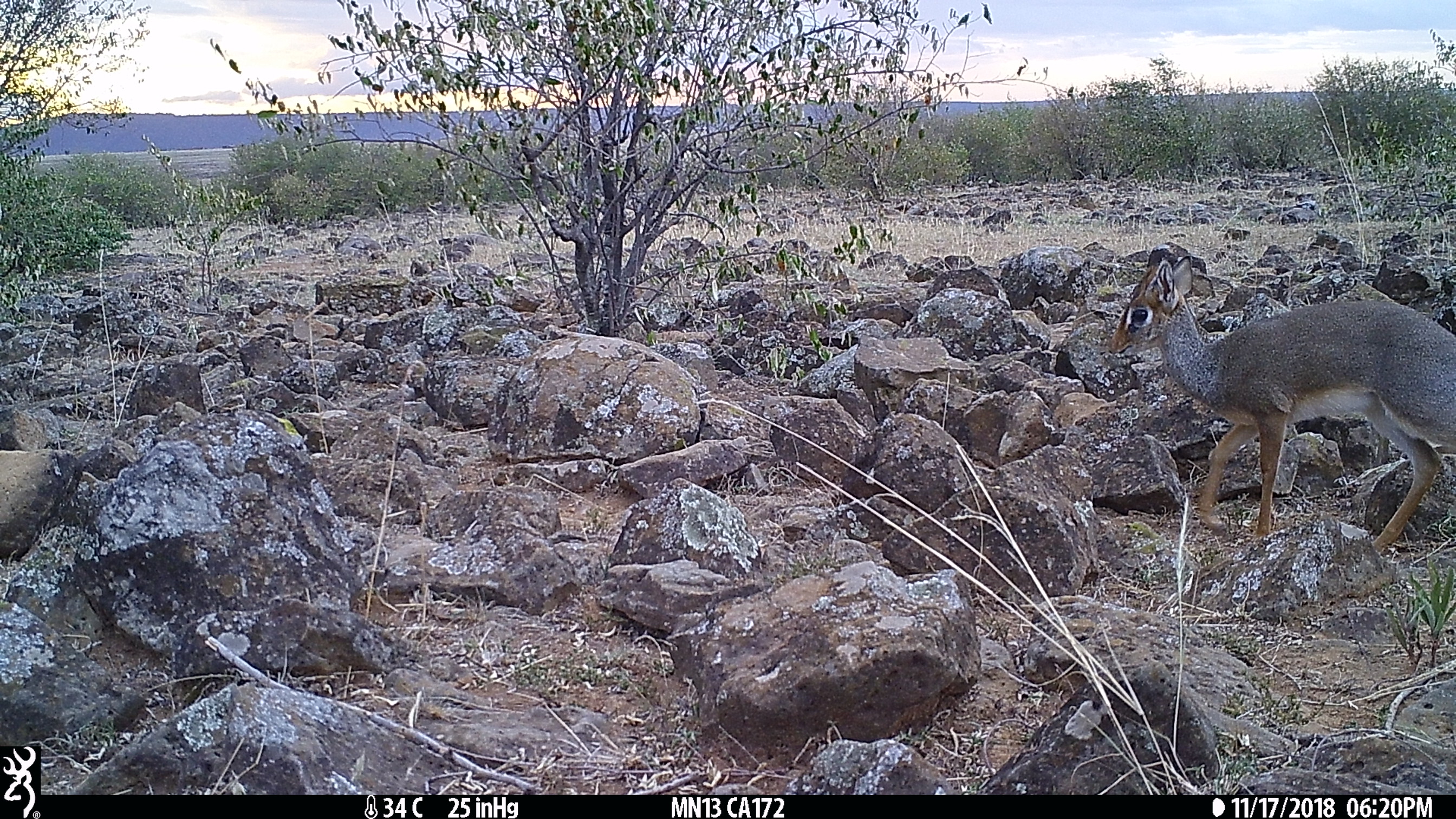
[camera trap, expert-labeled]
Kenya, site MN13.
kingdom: Animalia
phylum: Chordata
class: Mammalia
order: Artiodactyla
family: Bovidae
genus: Madoqua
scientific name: Madoqua kirkii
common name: kirk's dik-dik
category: dikdik